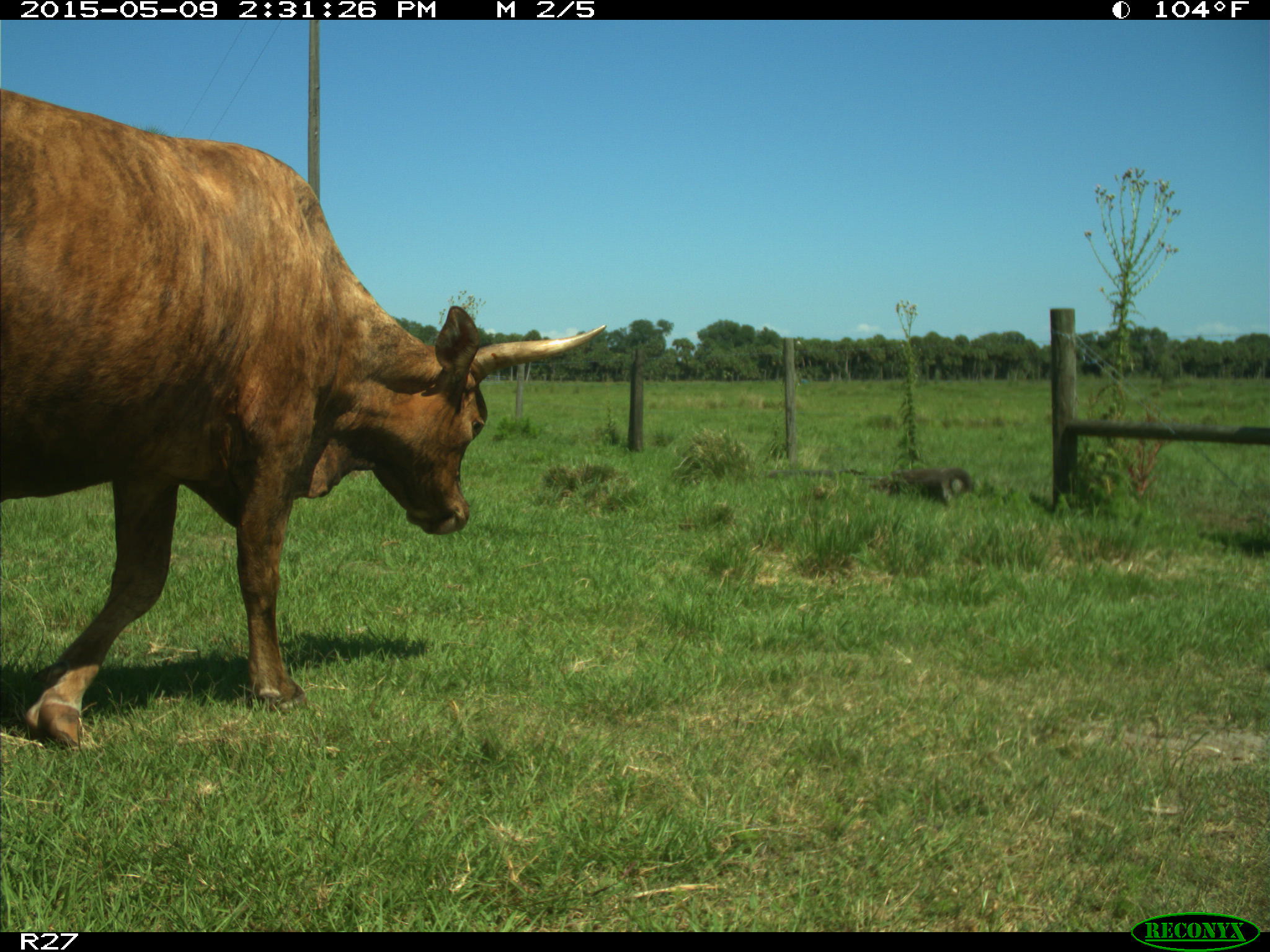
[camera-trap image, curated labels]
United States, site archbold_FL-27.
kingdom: Animalia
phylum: Chordata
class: Mammalia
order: Artiodactyla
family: Bovidae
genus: Bos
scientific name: Bos taurus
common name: domestic cow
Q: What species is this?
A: Bos taurus (domestic cow).